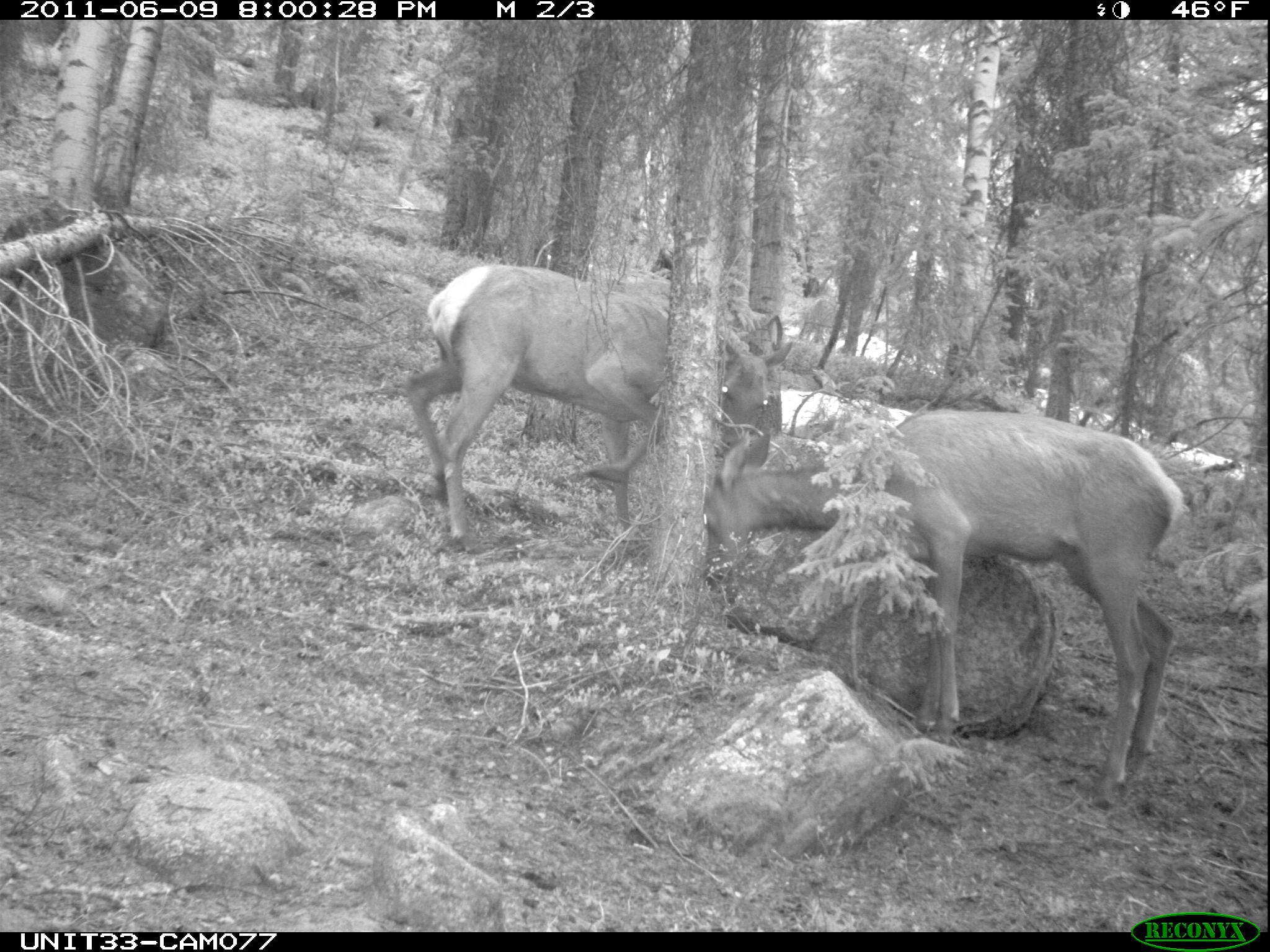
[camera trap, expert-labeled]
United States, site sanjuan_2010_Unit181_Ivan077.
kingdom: Animalia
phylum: Chordata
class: Mammalia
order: Artiodactyla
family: Cervidae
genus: Cervus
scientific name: Cervus elaphus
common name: red deer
Cervus elaphus (red deer).